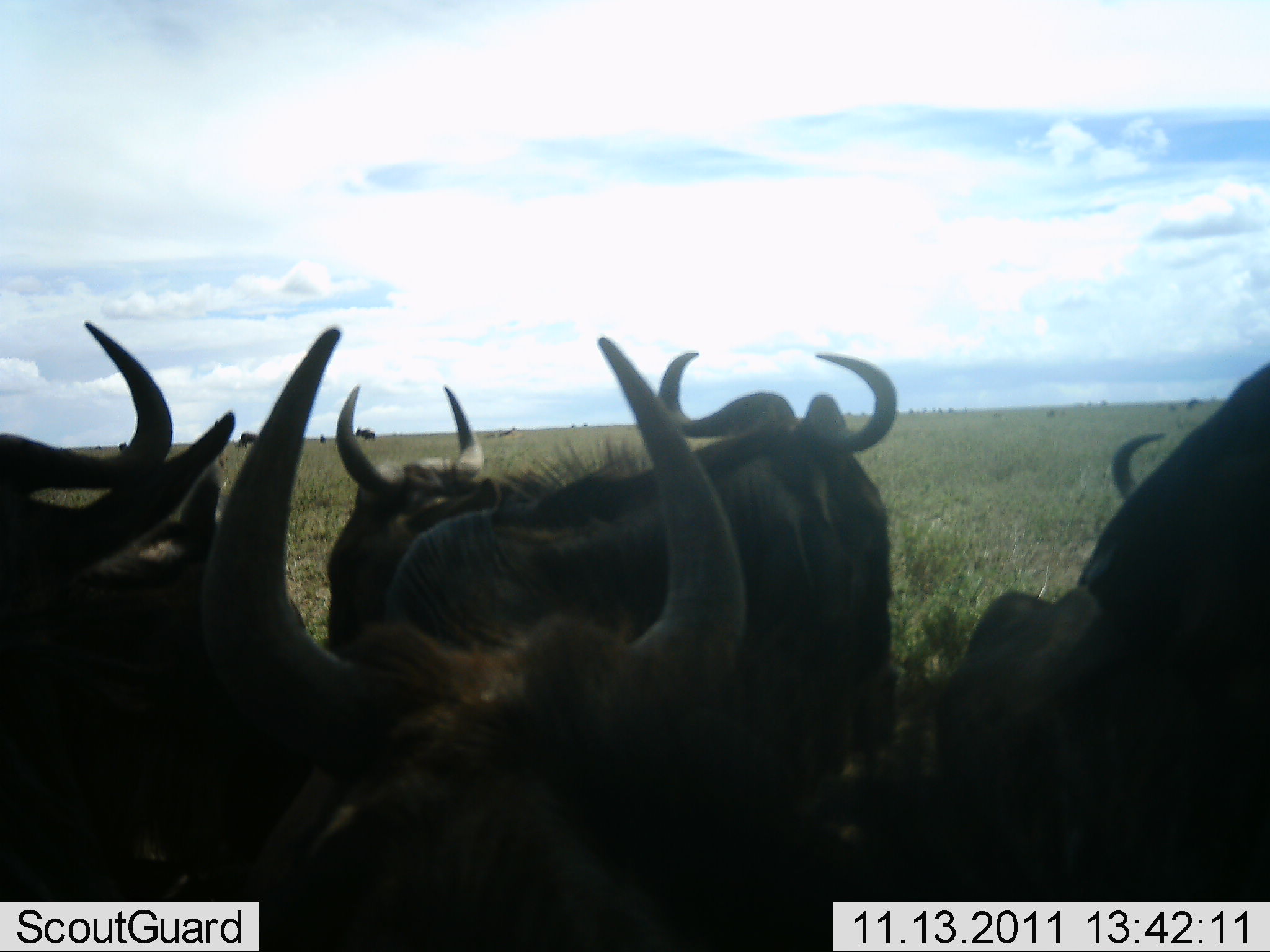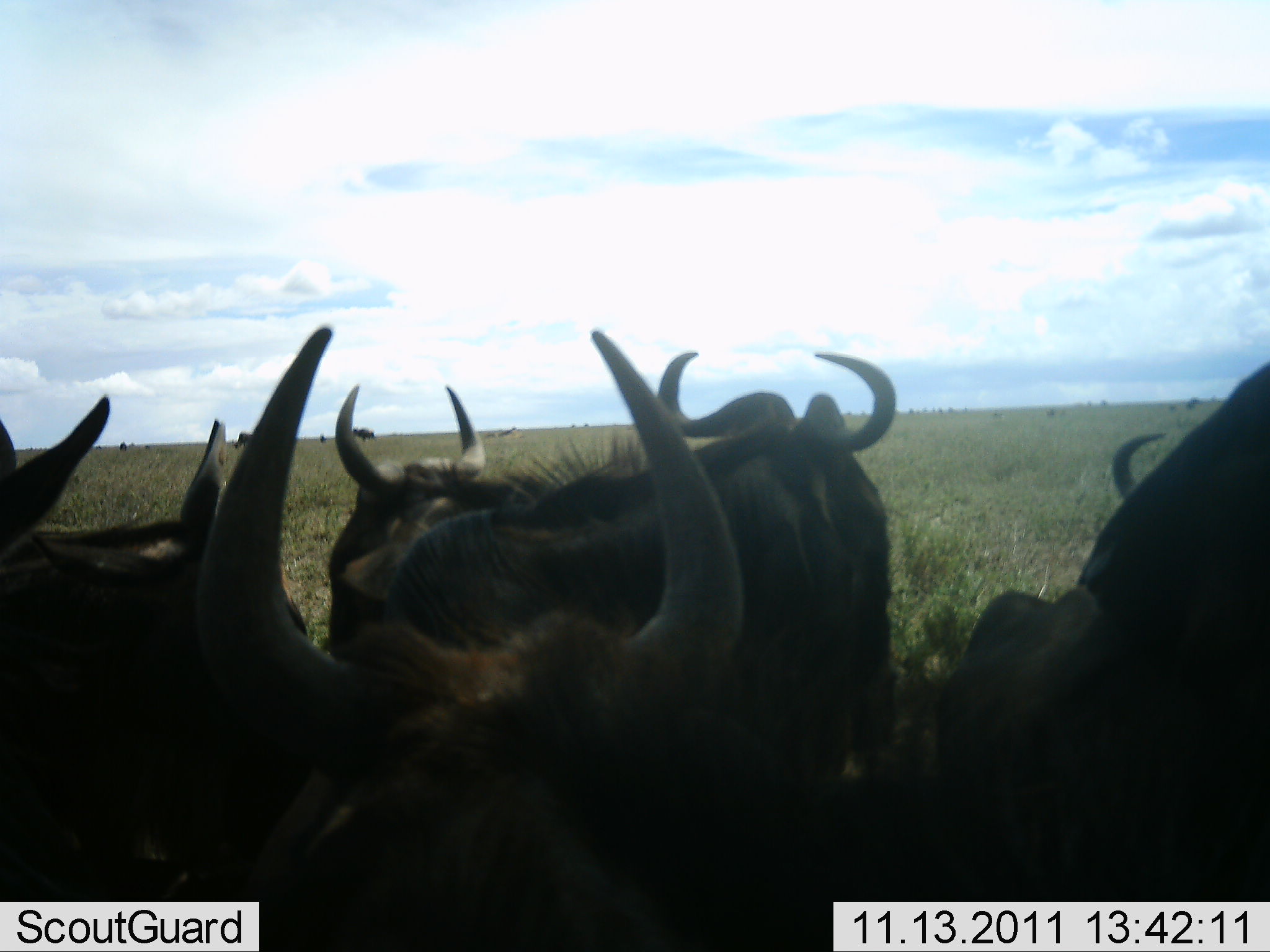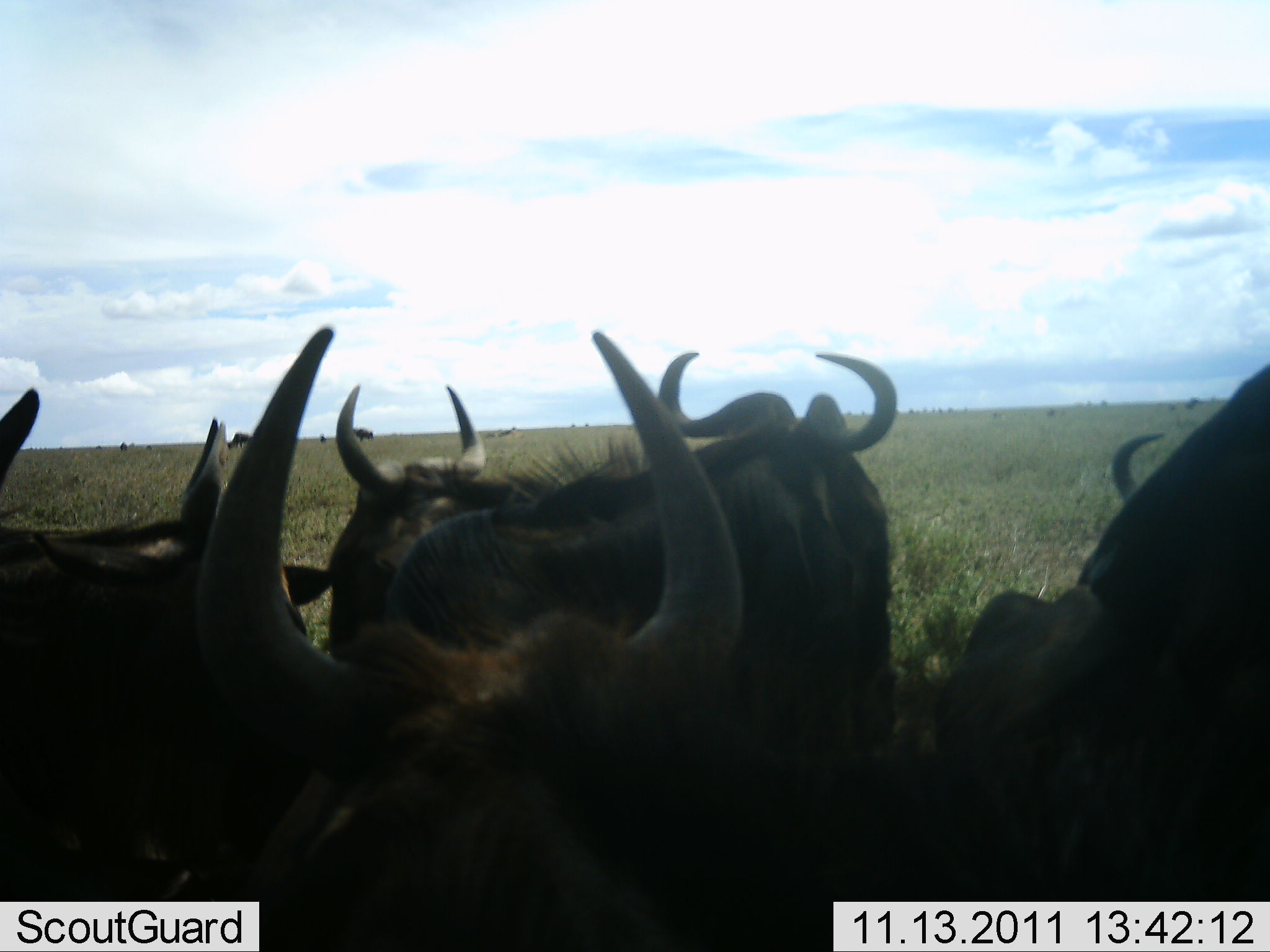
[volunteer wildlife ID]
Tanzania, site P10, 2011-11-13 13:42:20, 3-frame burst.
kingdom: Animalia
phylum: Chordata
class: Mammalia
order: Artiodactyla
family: Bovidae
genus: Connochaetes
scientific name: Connochaetes taurinus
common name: blue wildebeest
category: wildebeest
Wildebeest (blue wildebeest) (Connochaetes taurinus), count 6. Behavior (volunteer vote fractions): standing 90%, resting 20%, moving 20%, interacting 0%. Young present (vote fraction): 0%. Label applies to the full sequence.